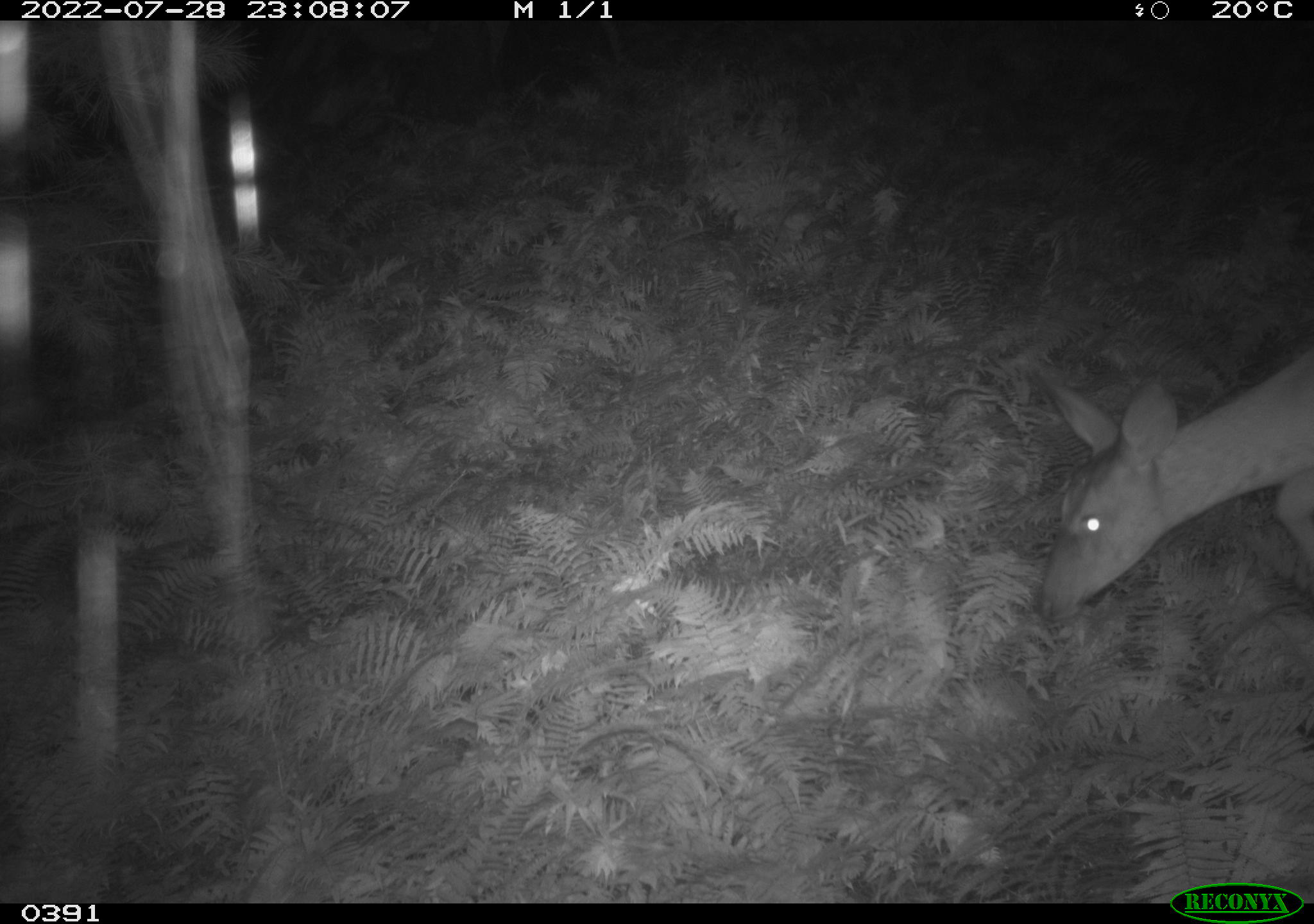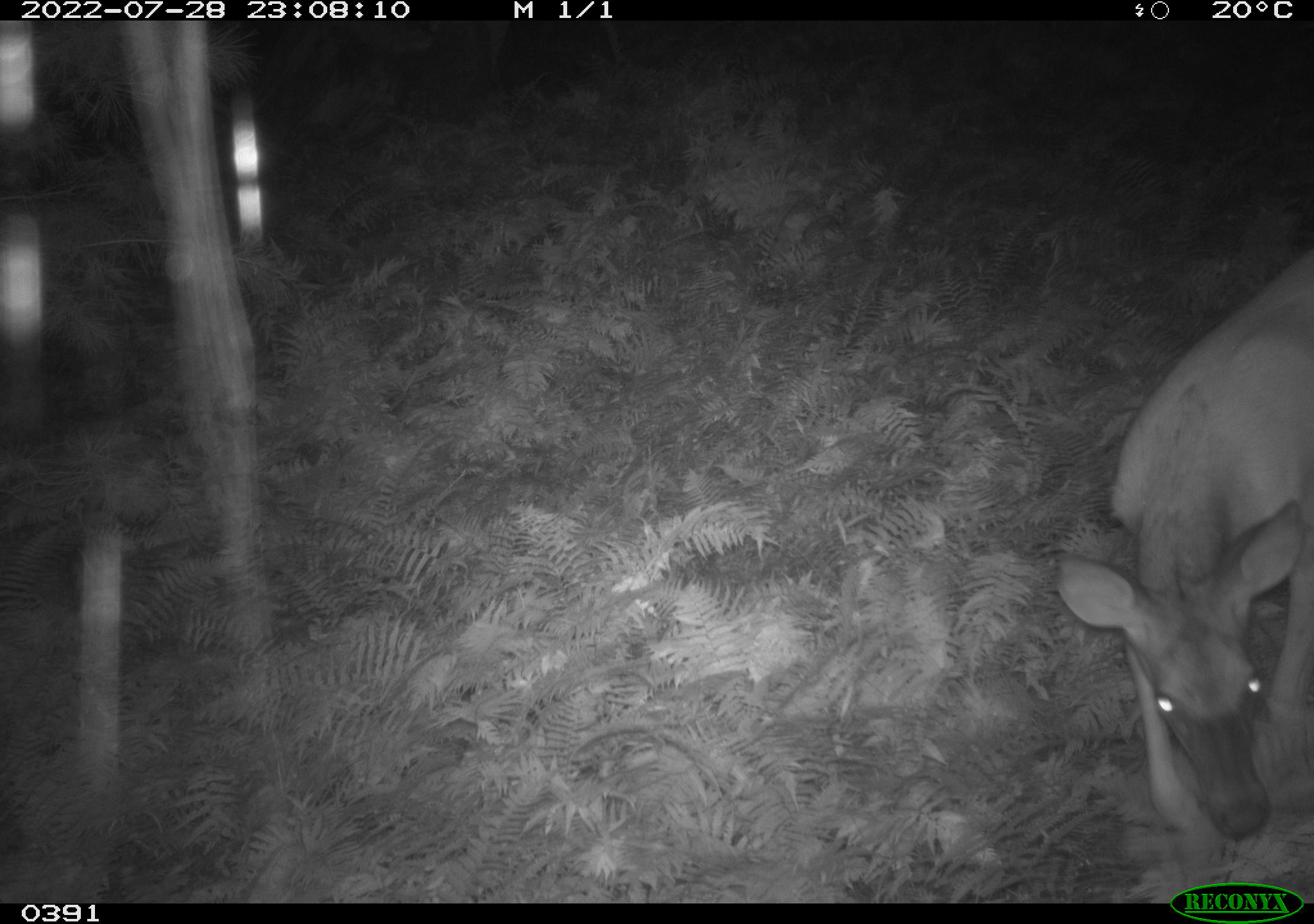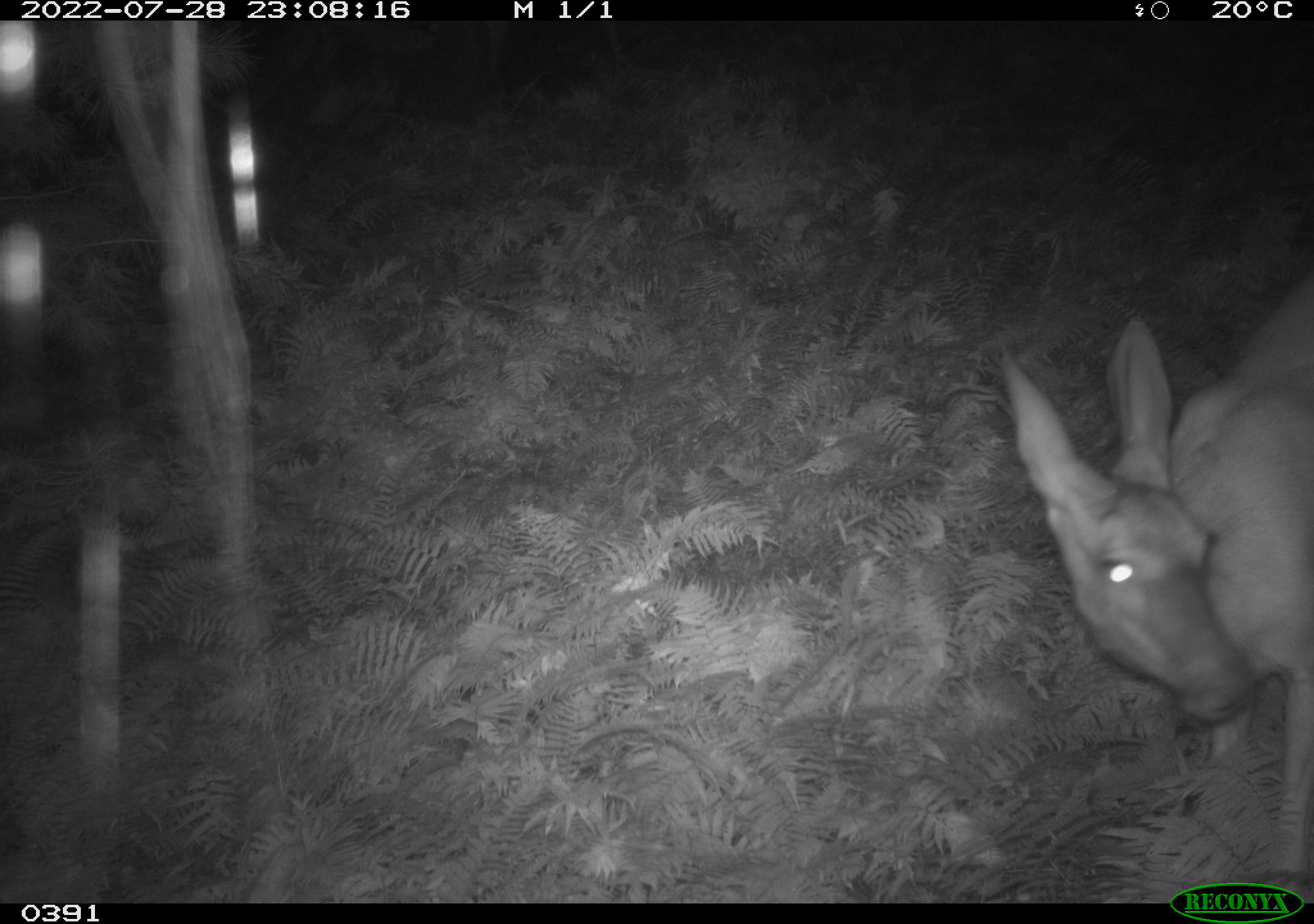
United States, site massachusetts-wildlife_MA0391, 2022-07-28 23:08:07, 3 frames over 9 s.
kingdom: Animalia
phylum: Chordata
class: Mammalia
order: Artiodactyla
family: Cervidae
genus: Odocoileus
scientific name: Odocoileus virginianus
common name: white-tailed deer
White-tailed deer (Odocoileus virginianus).